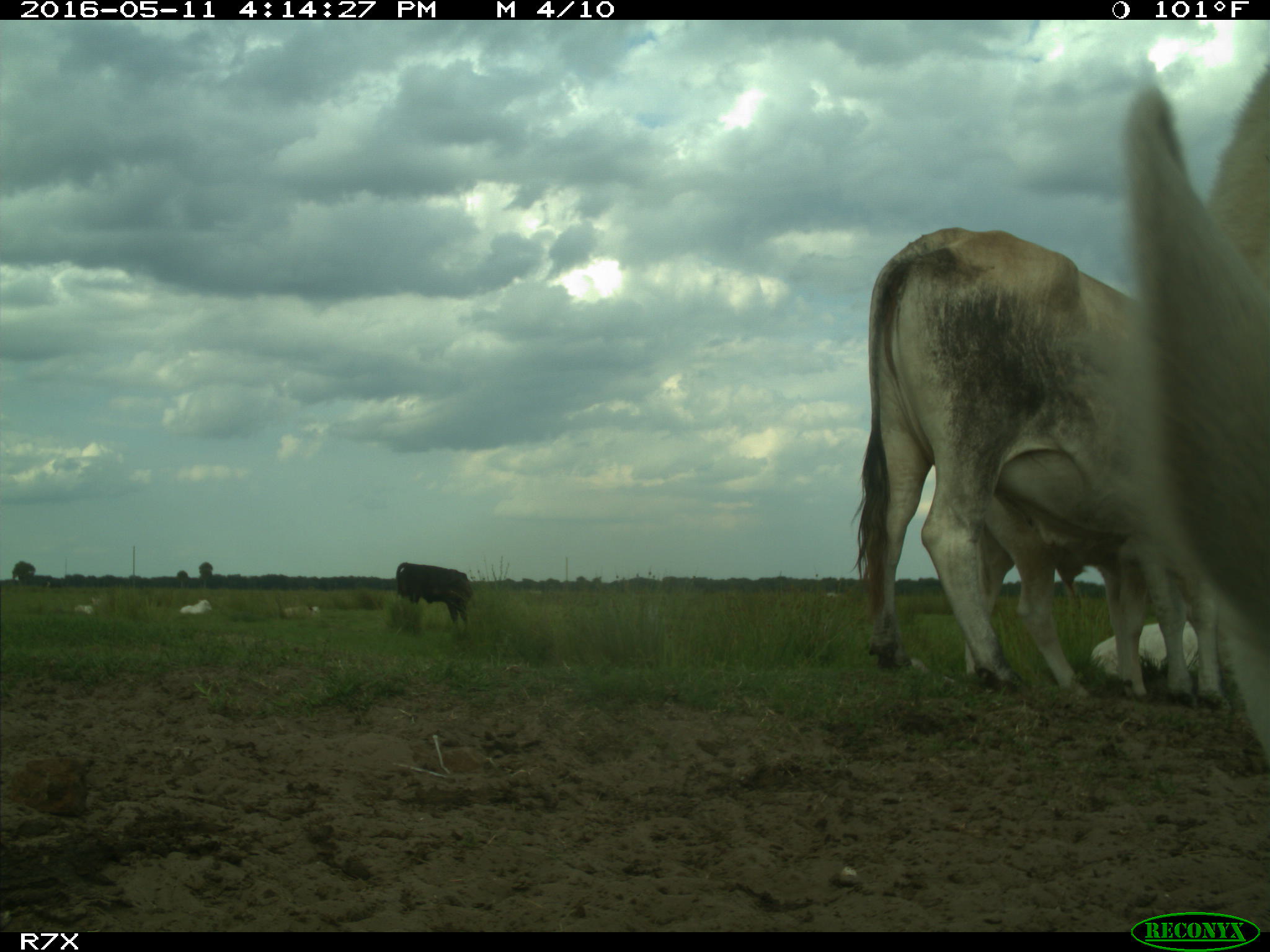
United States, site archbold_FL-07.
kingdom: Animalia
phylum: Chordata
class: Mammalia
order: Artiodactyla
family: Bovidae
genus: Bos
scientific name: Bos taurus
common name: domestic cow